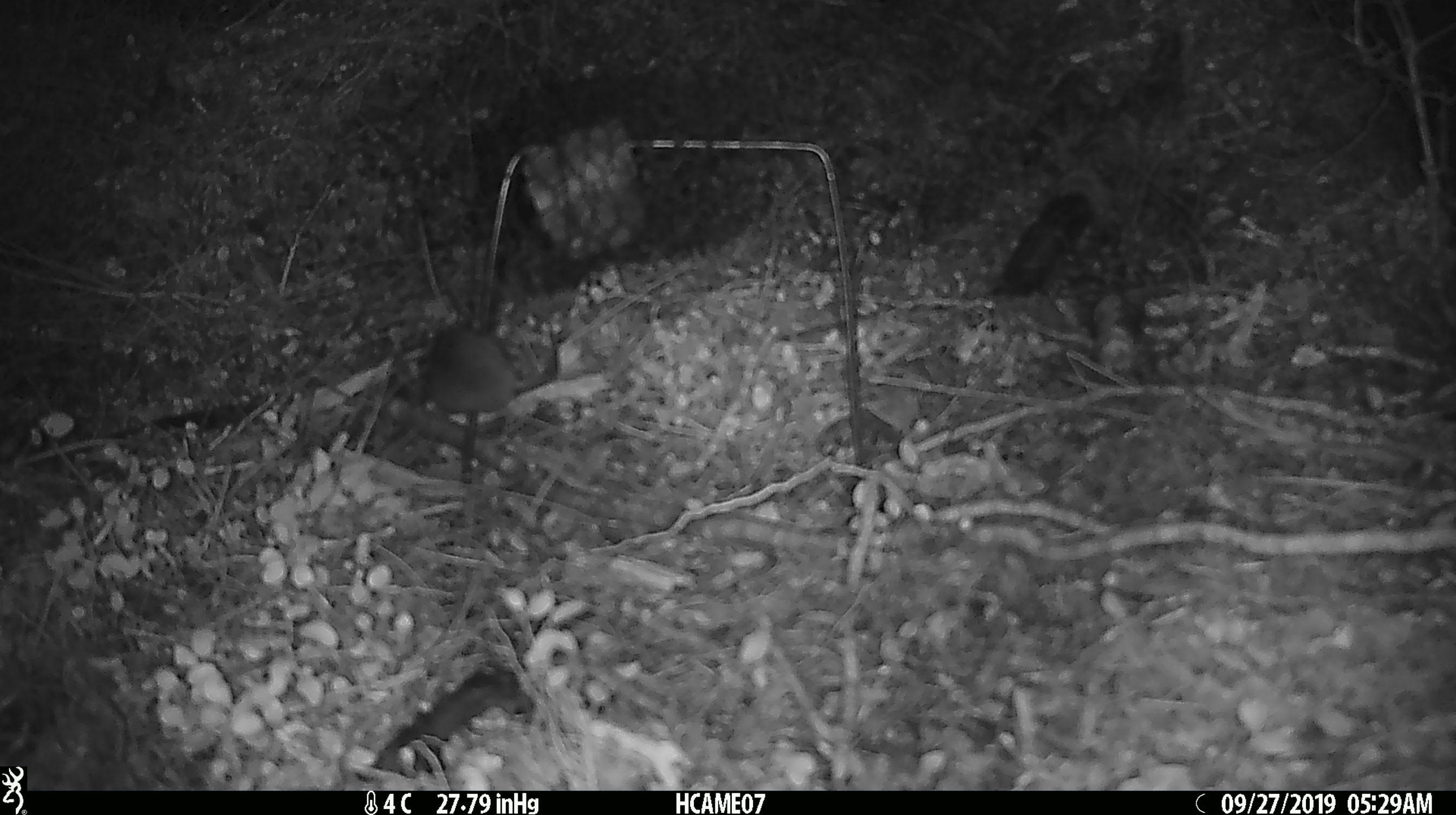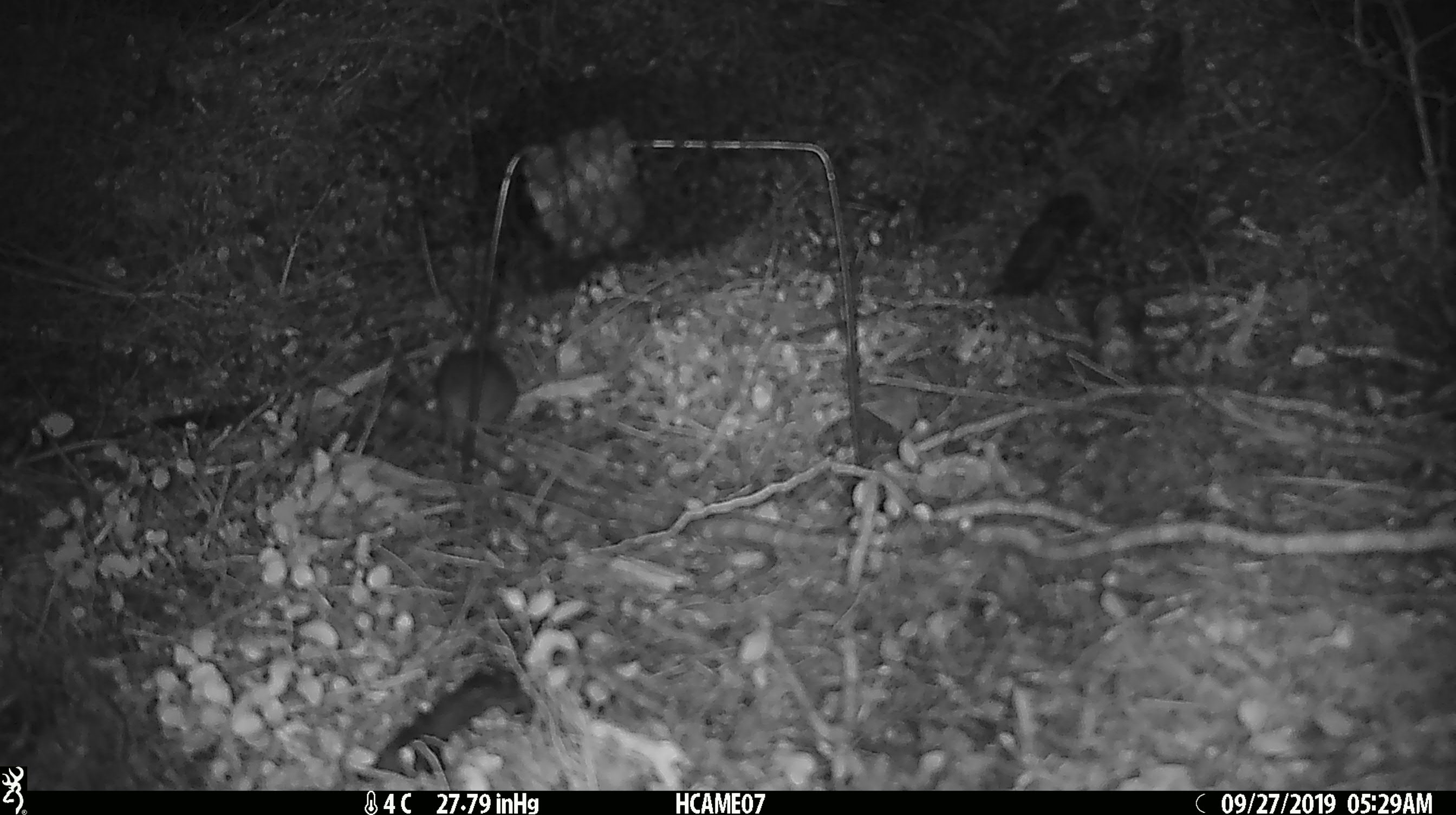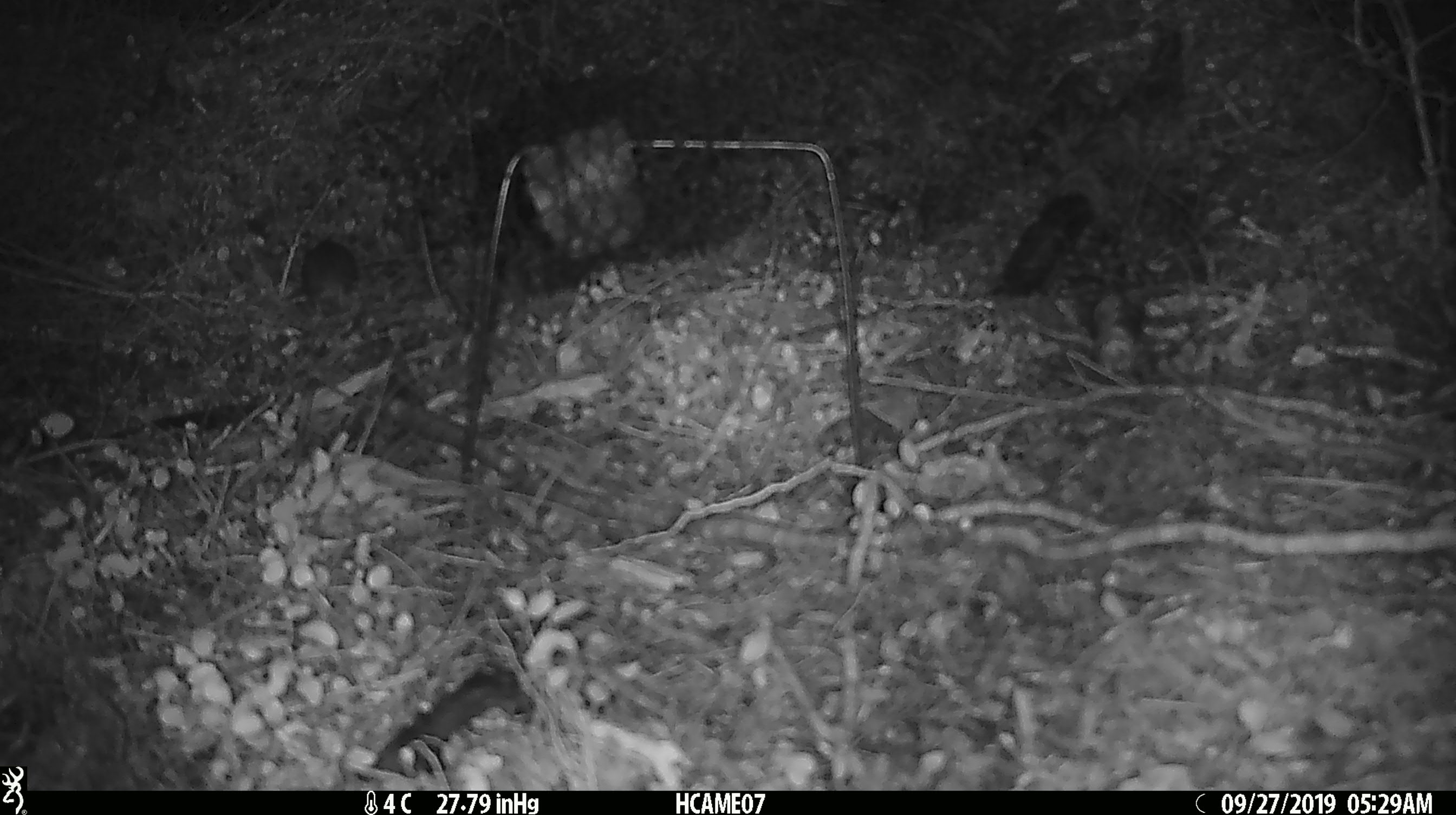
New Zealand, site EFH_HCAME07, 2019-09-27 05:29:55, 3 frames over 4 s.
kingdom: Animalia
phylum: Chordata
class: Mammalia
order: Rodentia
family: Muridae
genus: Mus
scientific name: Mus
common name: mouse